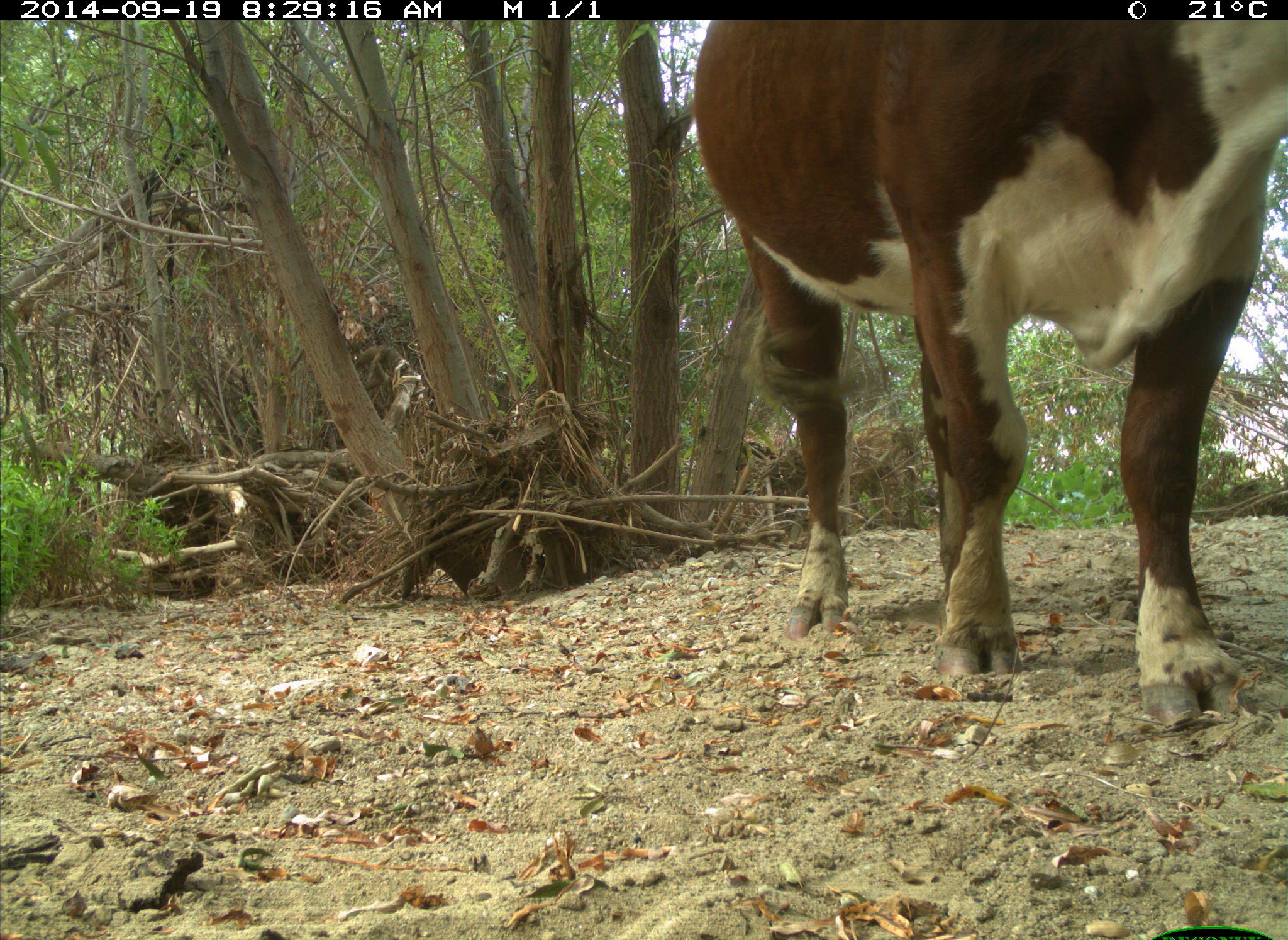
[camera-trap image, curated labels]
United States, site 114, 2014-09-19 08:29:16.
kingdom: Animalia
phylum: Chordata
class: Mammalia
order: Artiodactyla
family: Bovidae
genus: Bos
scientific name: Bos taurus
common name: cow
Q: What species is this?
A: Cow (Bos taurus).